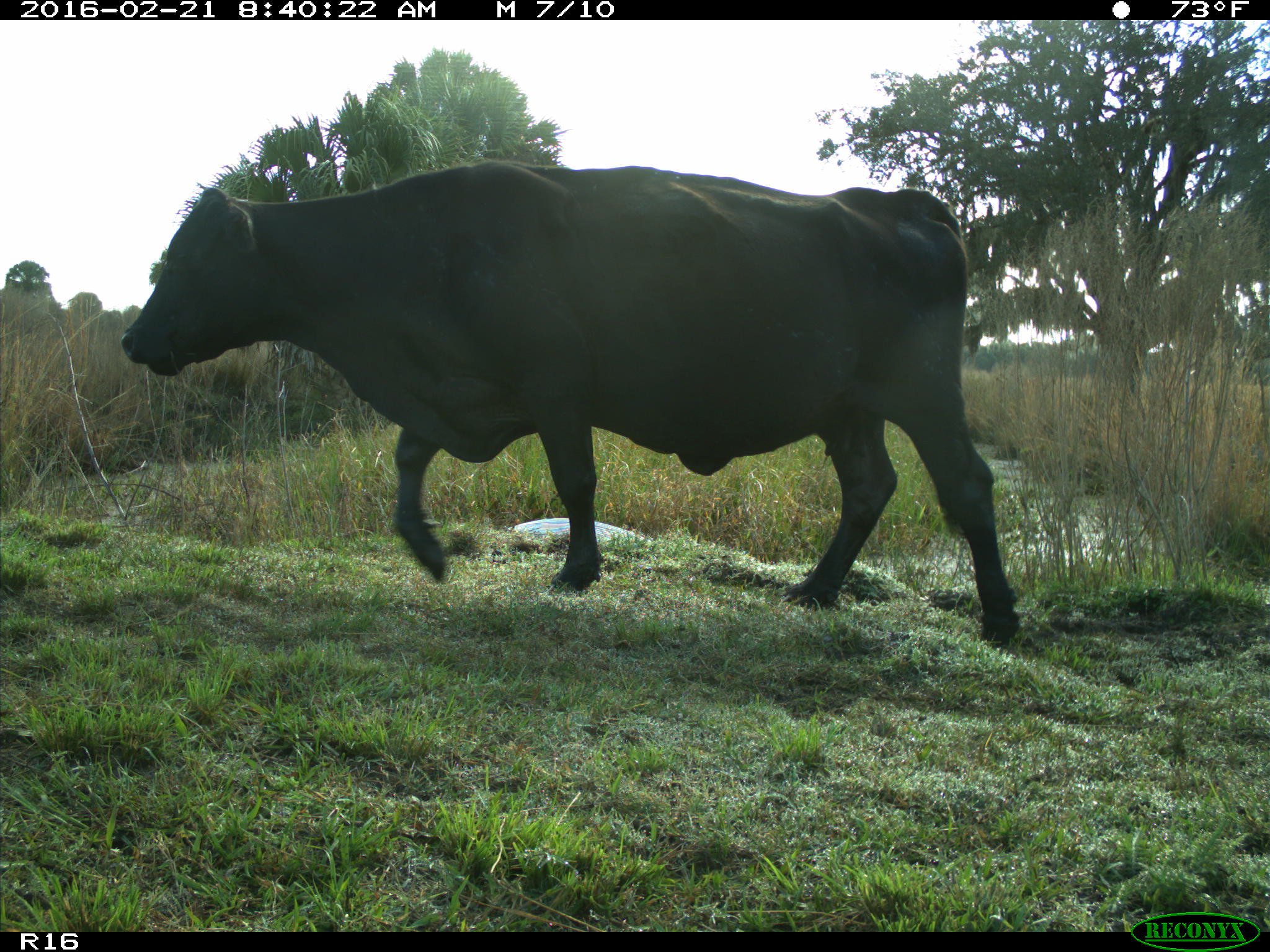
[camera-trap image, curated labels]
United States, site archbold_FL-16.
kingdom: Animalia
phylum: Chordata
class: Mammalia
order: Artiodactyla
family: Bovidae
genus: Bos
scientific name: Bos taurus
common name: domestic cow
Bos taurus (domestic cow).